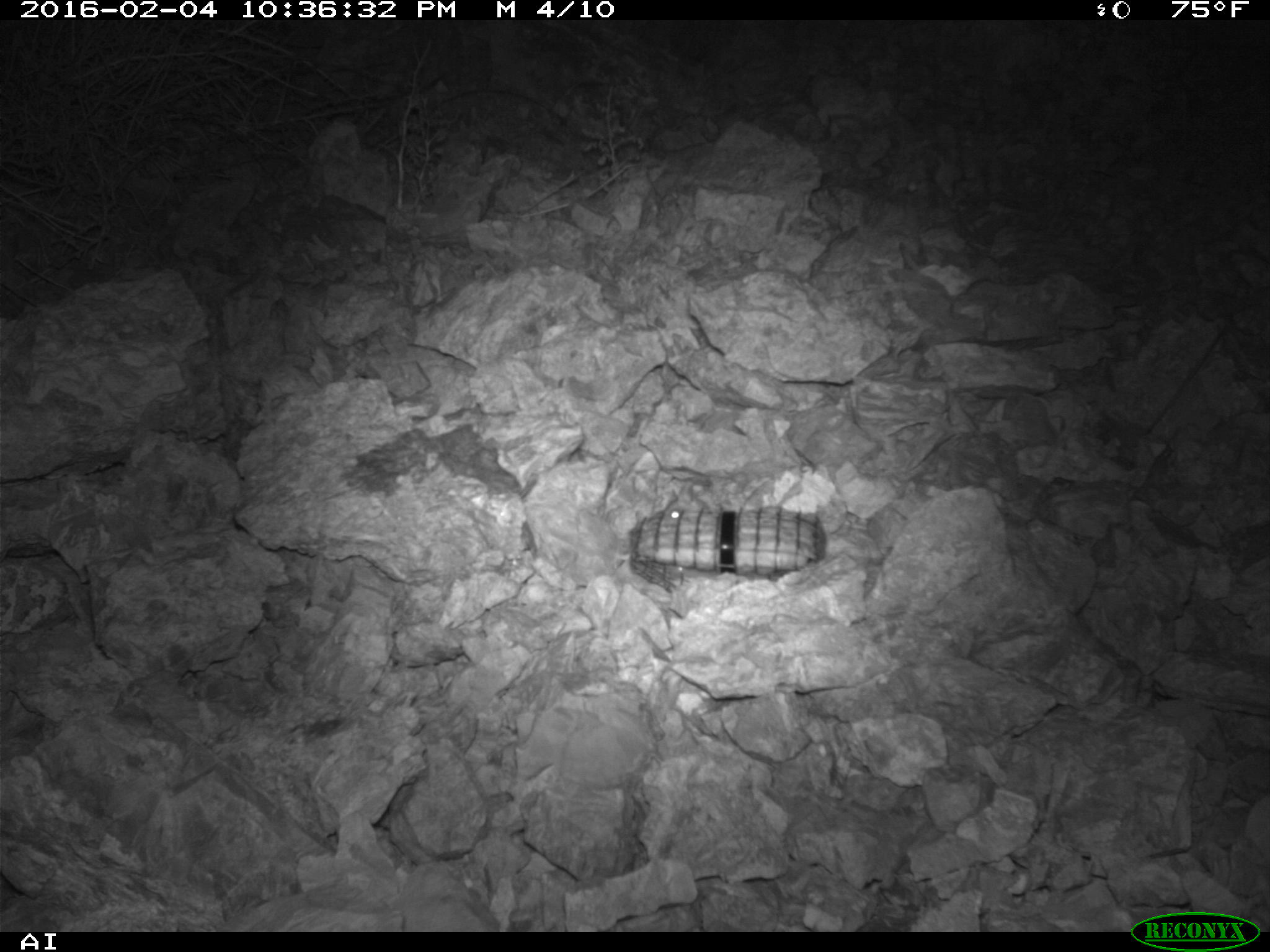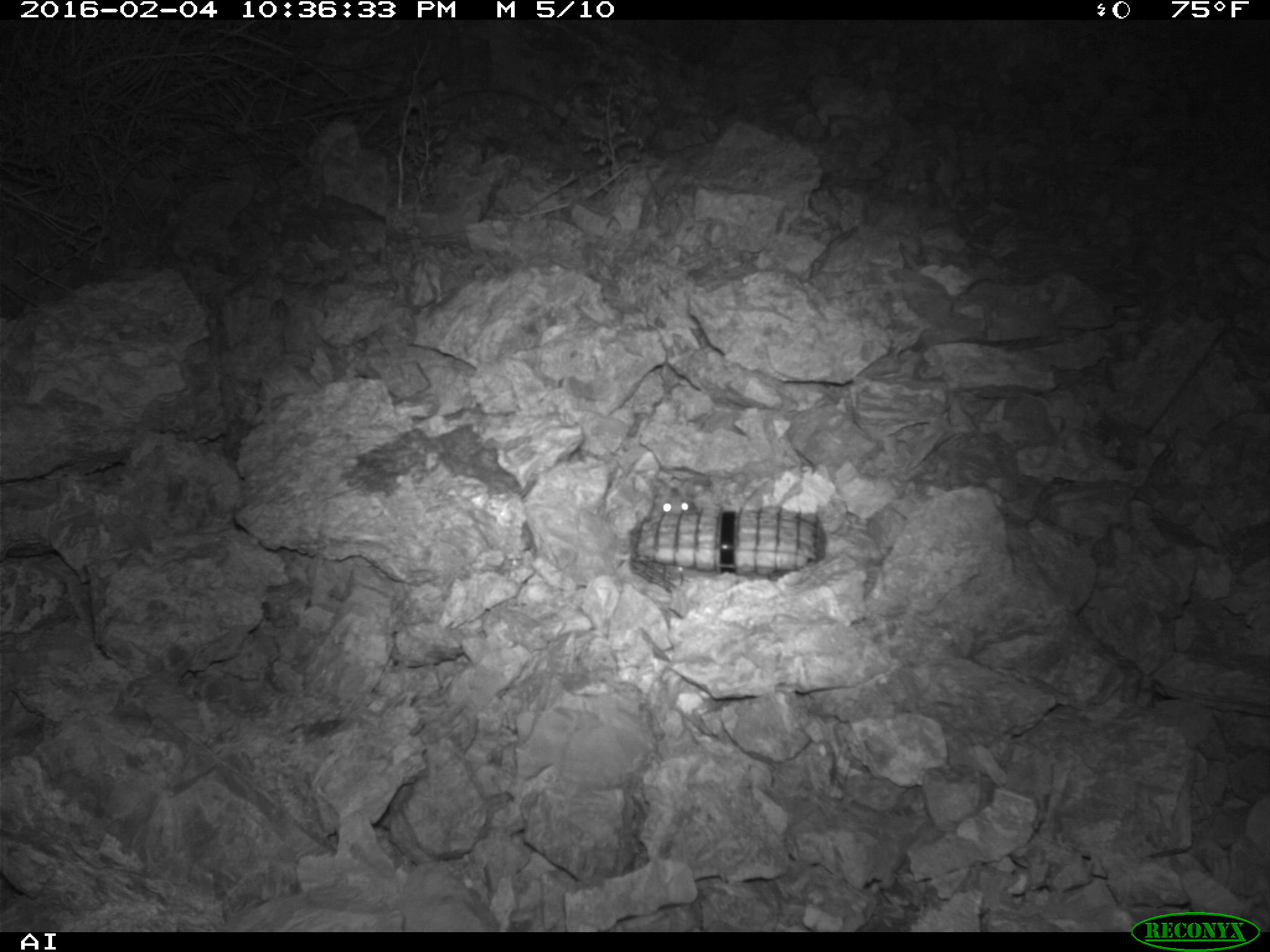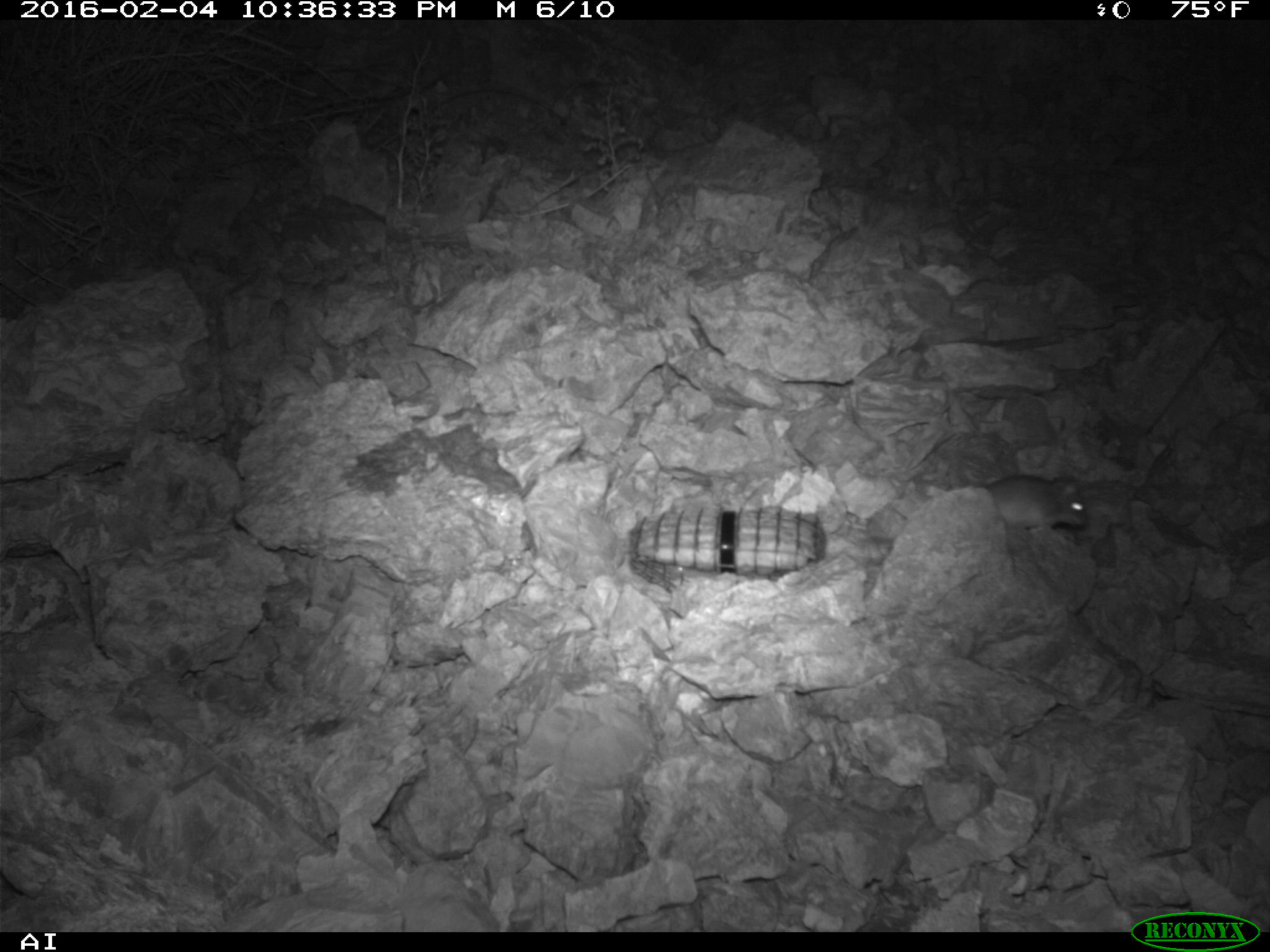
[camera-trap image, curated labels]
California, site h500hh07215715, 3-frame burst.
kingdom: Animalia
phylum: Chordata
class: Mammalia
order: Rodentia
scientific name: Rodentia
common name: rodent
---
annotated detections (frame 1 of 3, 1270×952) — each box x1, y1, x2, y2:
rodent: 654, 475, 712, 514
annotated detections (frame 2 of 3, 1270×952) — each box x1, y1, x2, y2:
rodent: 651, 477, 696, 516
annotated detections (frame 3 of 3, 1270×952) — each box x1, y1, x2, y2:
rodent: 987, 467, 1088, 533